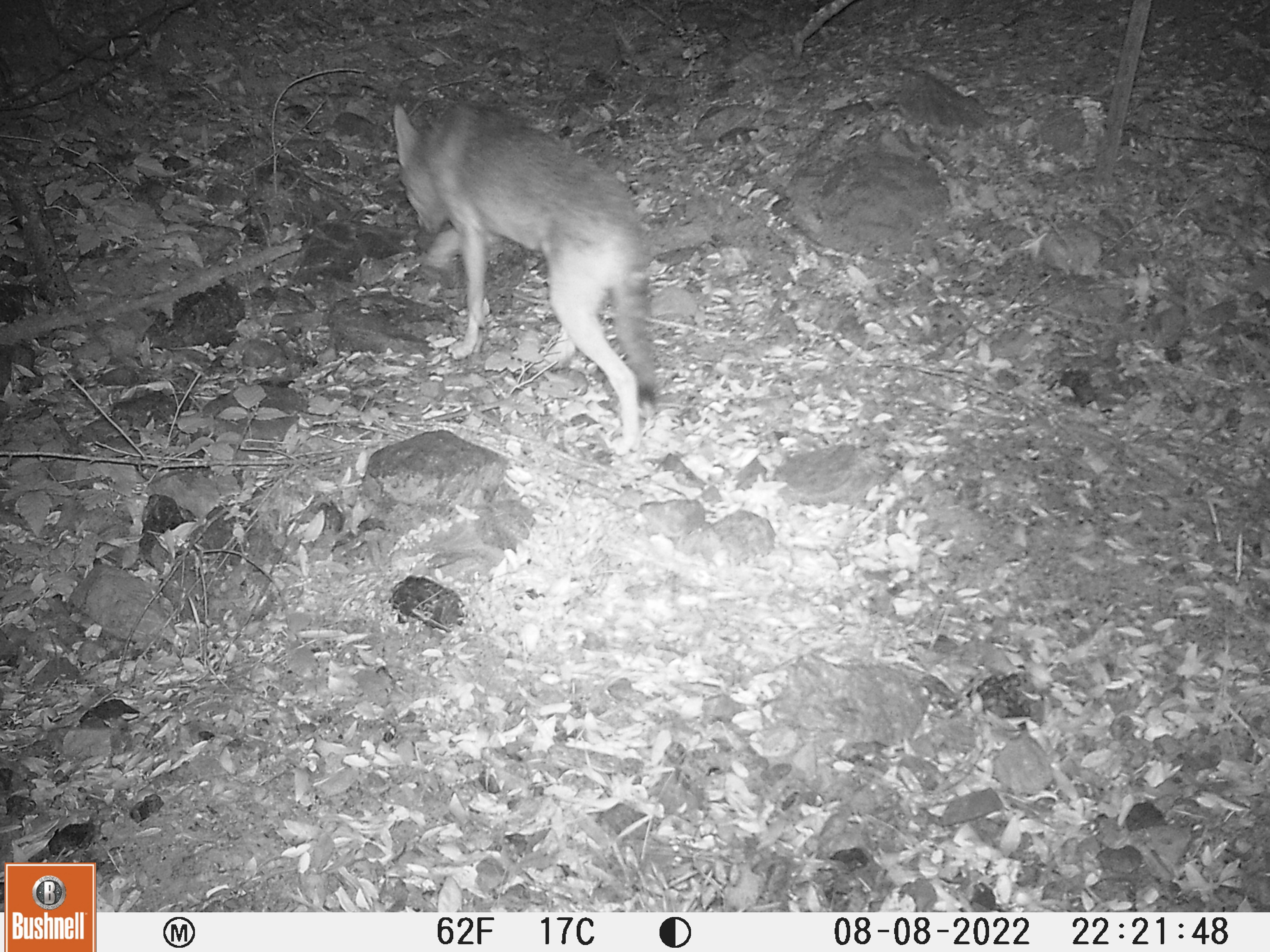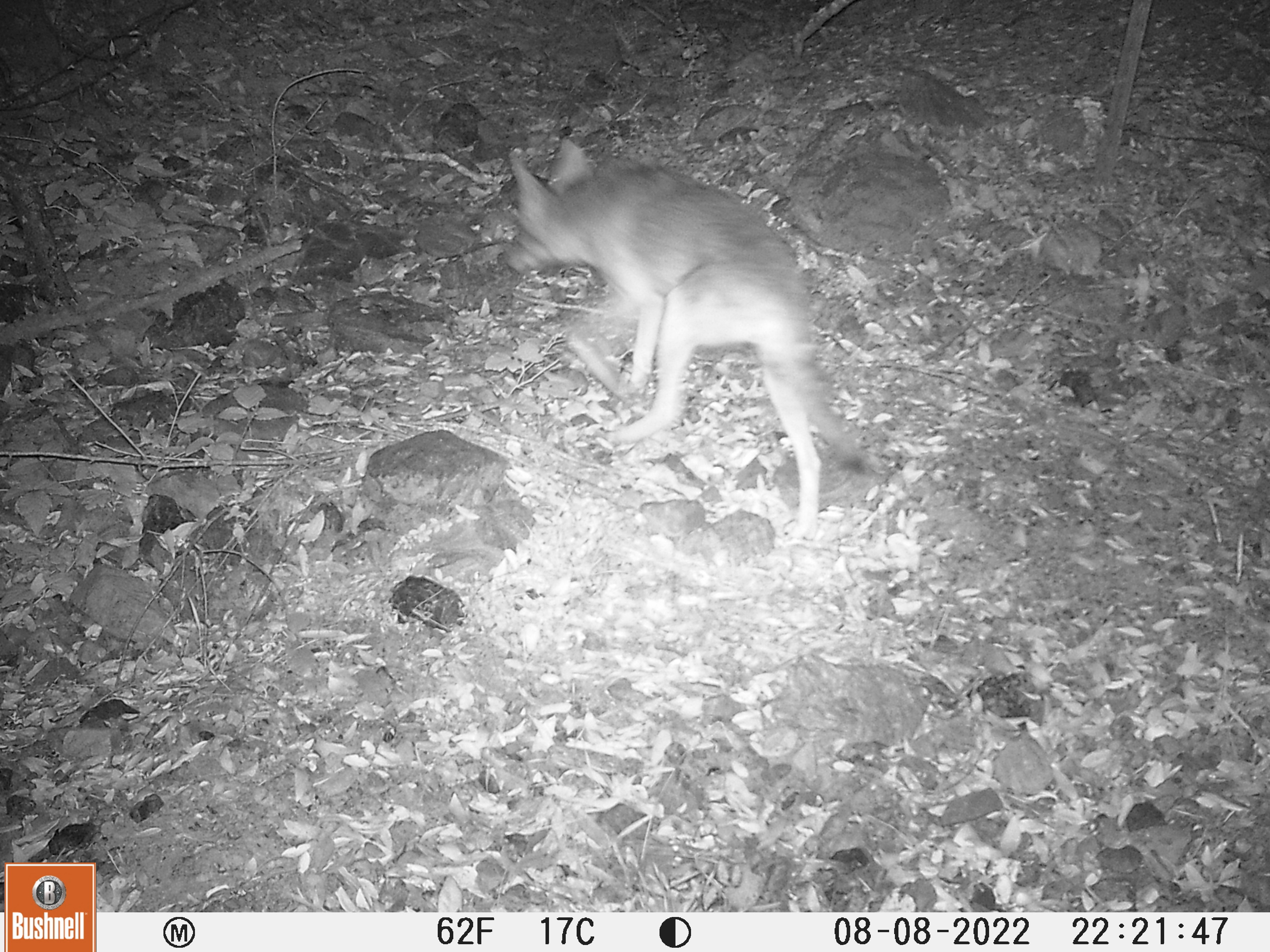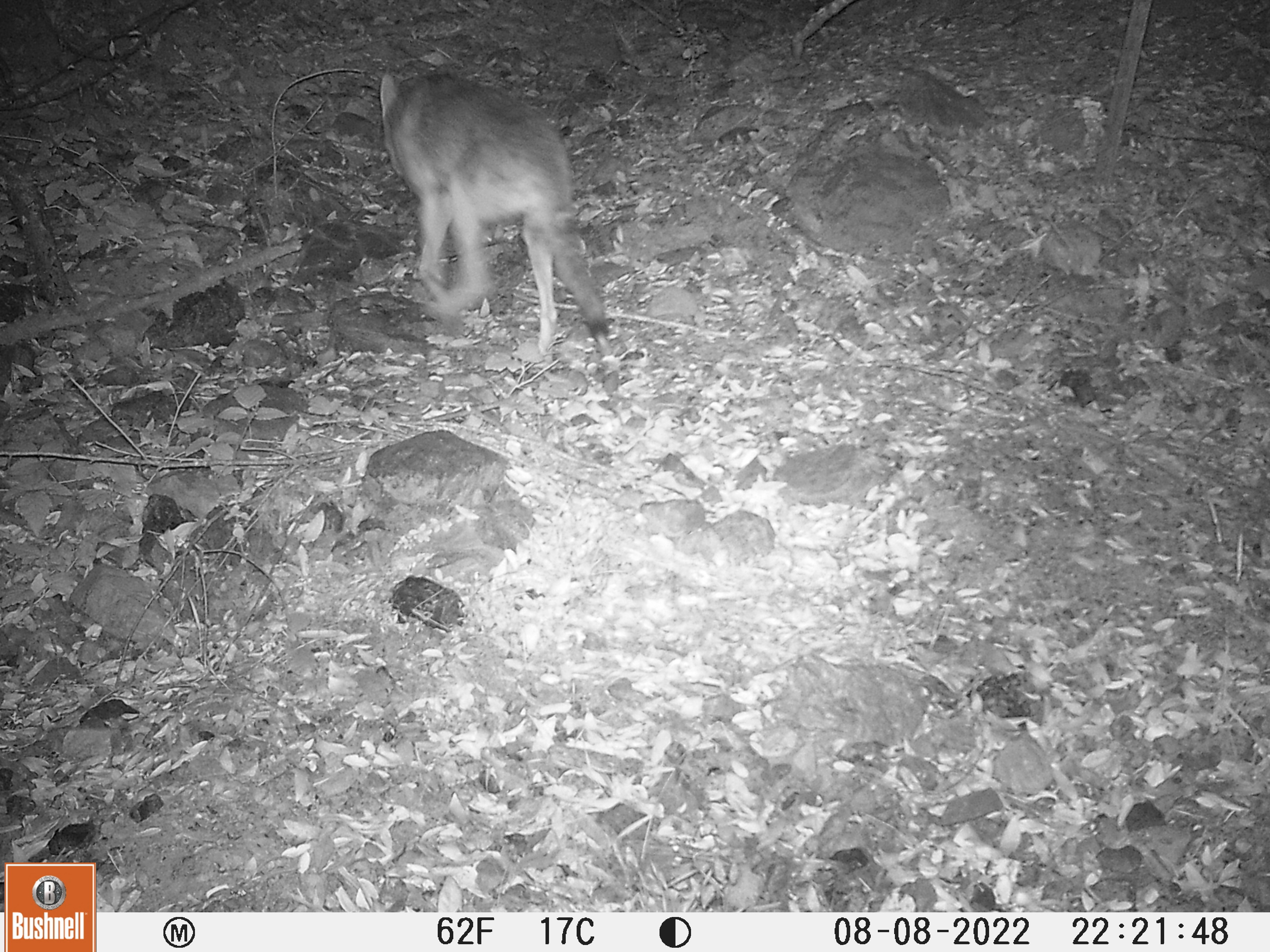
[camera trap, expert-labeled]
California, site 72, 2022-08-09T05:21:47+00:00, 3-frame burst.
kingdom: Animalia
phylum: Chordata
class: Mammalia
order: Carnivora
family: Canidae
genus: Canis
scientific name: Canis latrans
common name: coyote